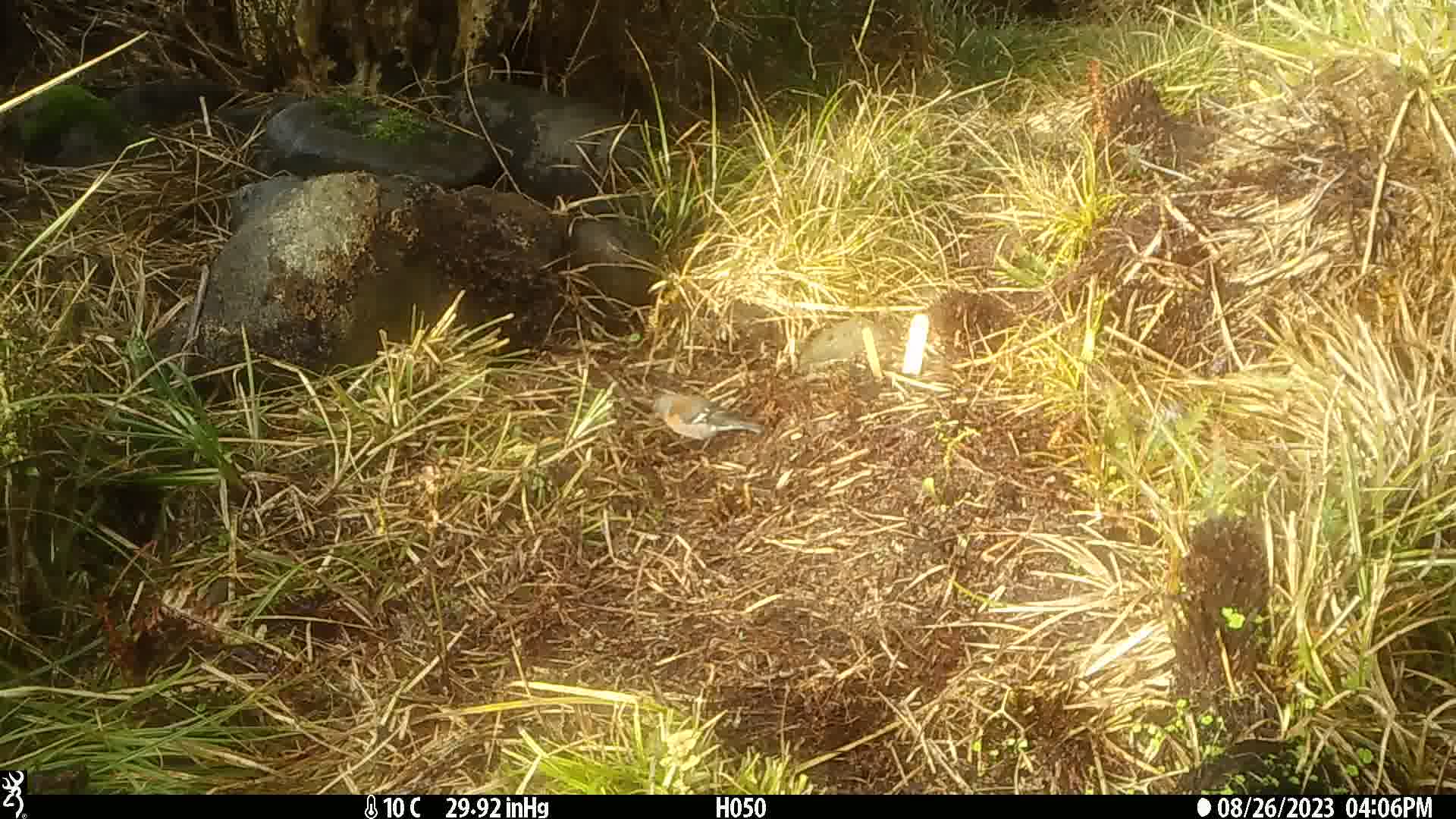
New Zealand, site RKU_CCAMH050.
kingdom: Animalia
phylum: Chordata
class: Aves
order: Passeriformes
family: Fringillidae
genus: Fringilla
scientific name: Fringilla coelebs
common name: common chaffinch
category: chaffinch